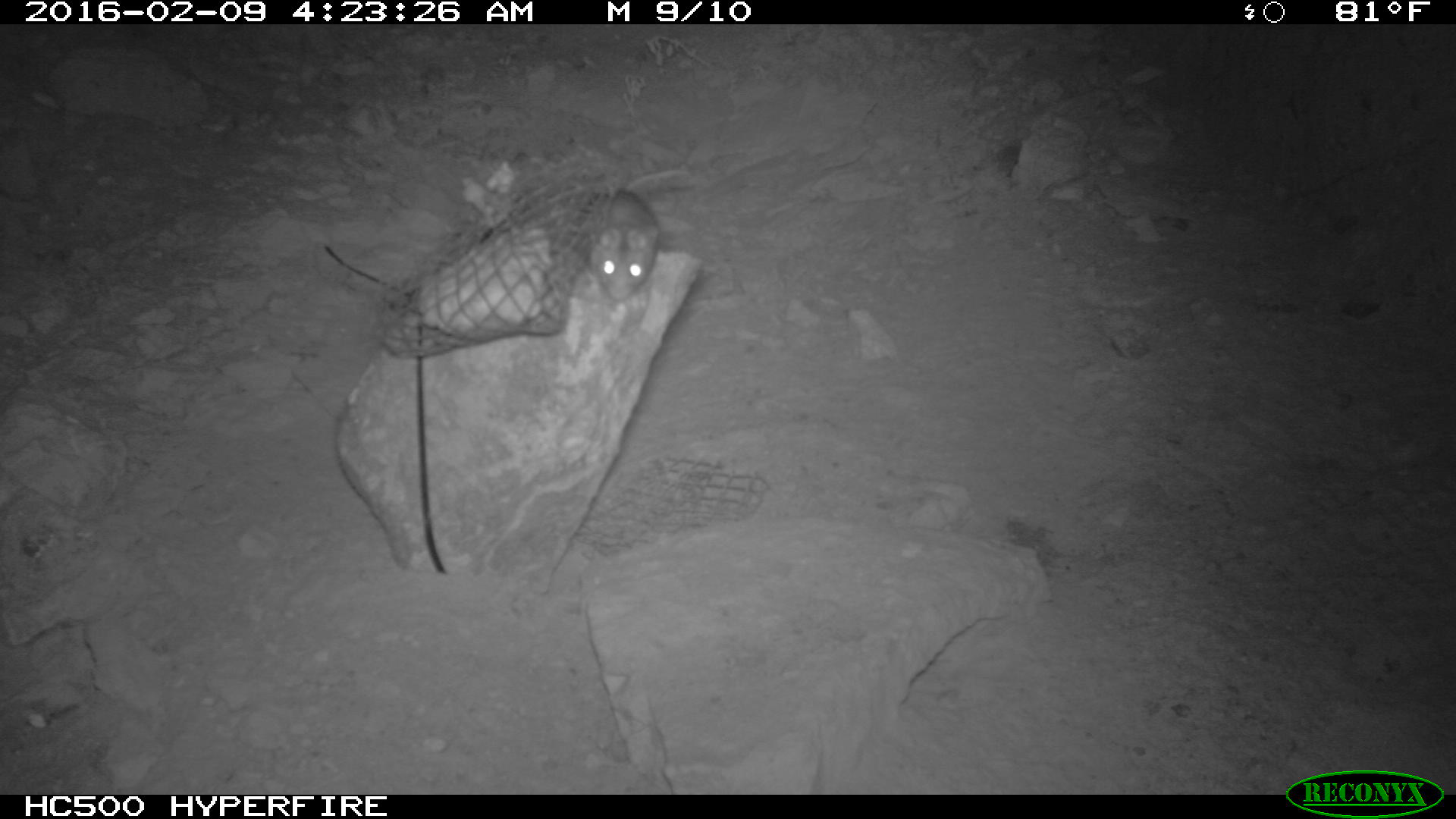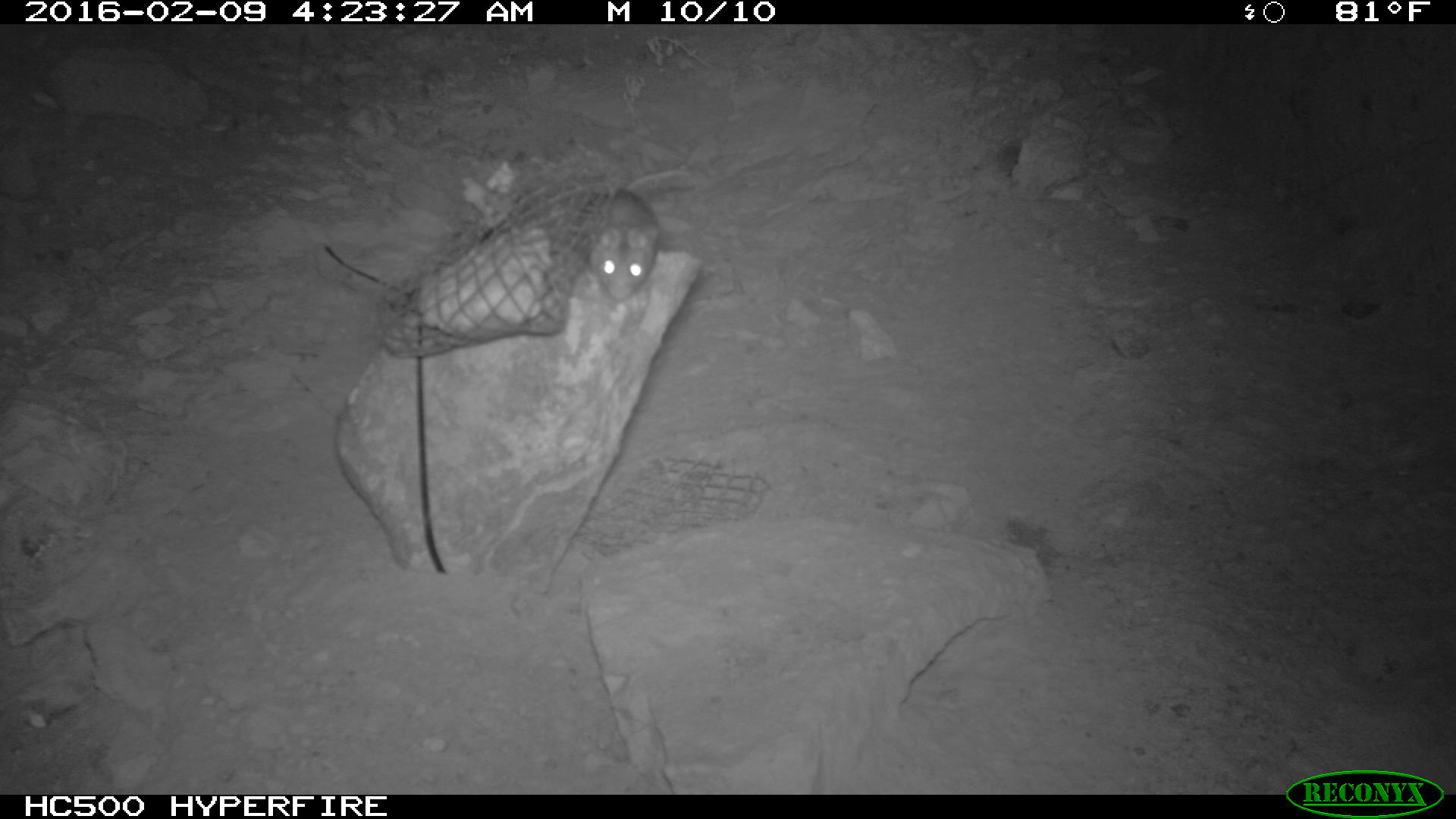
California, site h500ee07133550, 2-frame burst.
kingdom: Animalia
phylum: Chordata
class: Mammalia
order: Rodentia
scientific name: Rodentia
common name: rodent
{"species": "rodent (Rodentia)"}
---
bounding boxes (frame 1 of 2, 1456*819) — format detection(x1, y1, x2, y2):
rodent: detection(576, 186, 657, 306)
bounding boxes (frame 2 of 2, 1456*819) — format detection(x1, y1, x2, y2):
rodent: detection(573, 167, 693, 300)